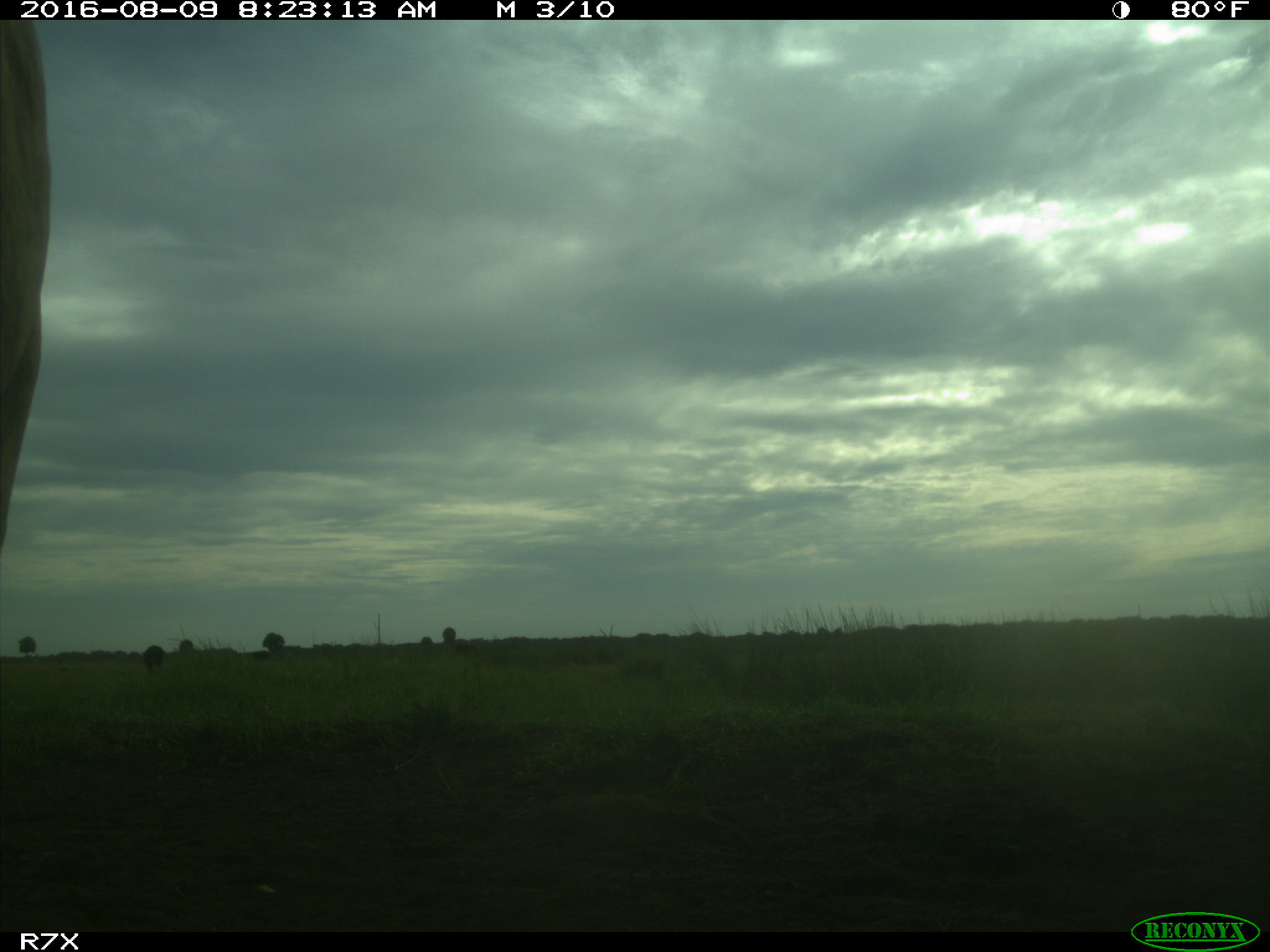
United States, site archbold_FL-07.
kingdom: Animalia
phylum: Chordata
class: Mammalia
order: Artiodactyla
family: Bovidae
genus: Bos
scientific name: Bos taurus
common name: domestic cow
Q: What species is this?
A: Bos taurus (domestic cow).